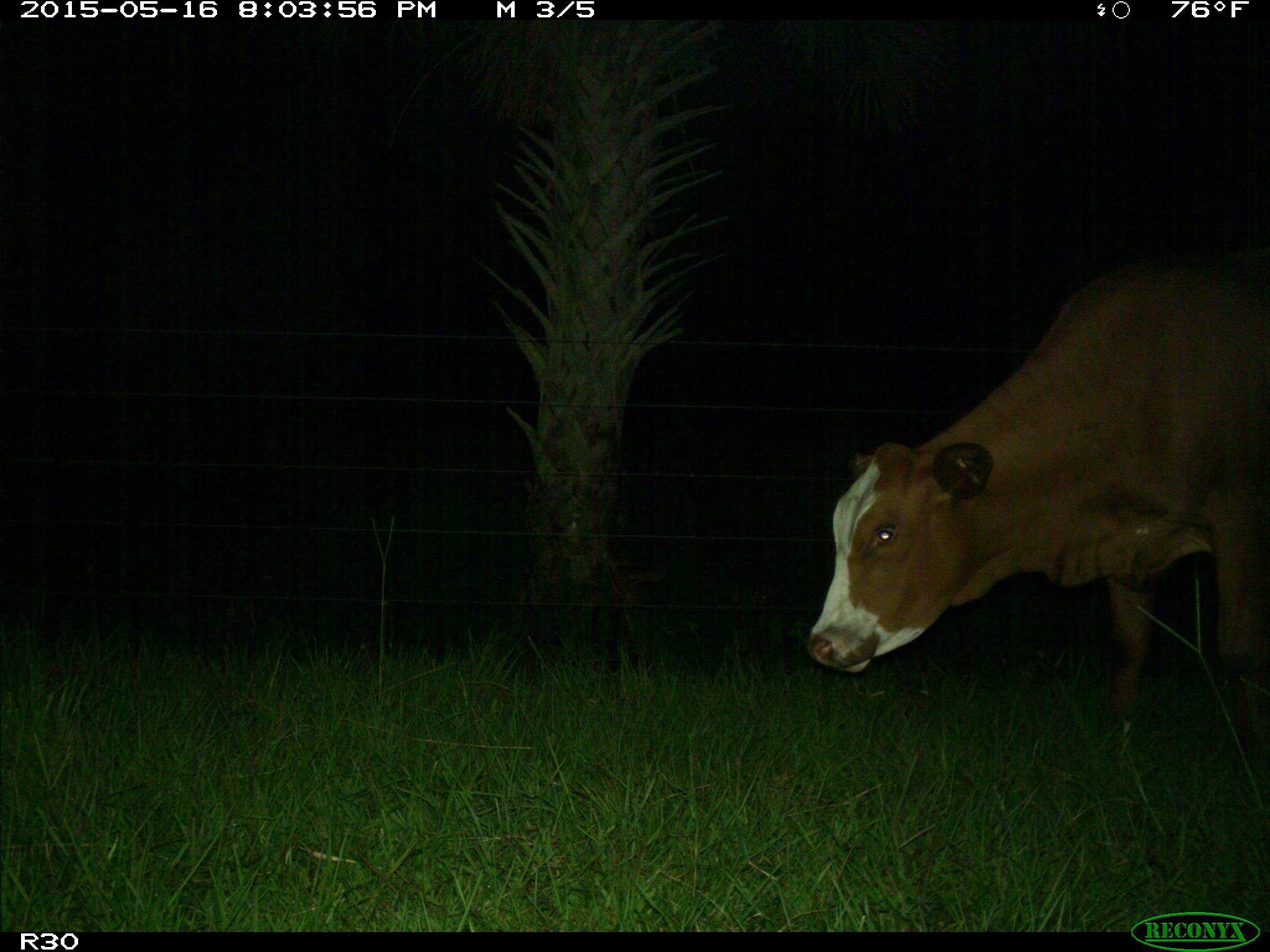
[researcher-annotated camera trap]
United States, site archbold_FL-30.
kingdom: Animalia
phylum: Chordata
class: Mammalia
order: Artiodactyla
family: Bovidae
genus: Bos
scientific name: Bos taurus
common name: domestic cow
Bos taurus (domestic cow).